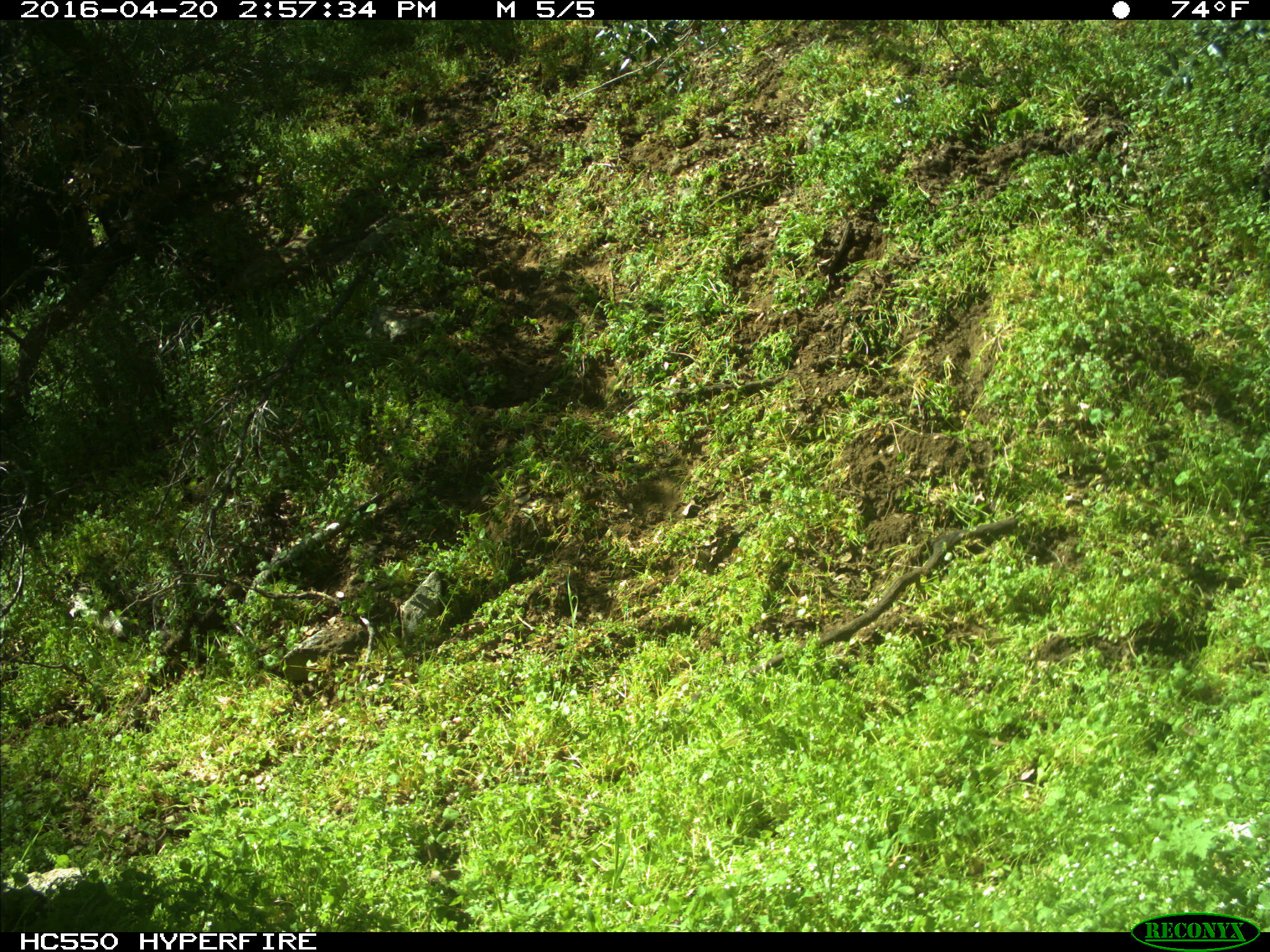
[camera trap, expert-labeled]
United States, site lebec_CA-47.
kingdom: Animalia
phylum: Chordata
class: Mammalia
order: Artiodactyla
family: Bovidae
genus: Bos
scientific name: Bos taurus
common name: domestic cow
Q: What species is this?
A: Bos taurus (domestic cow).